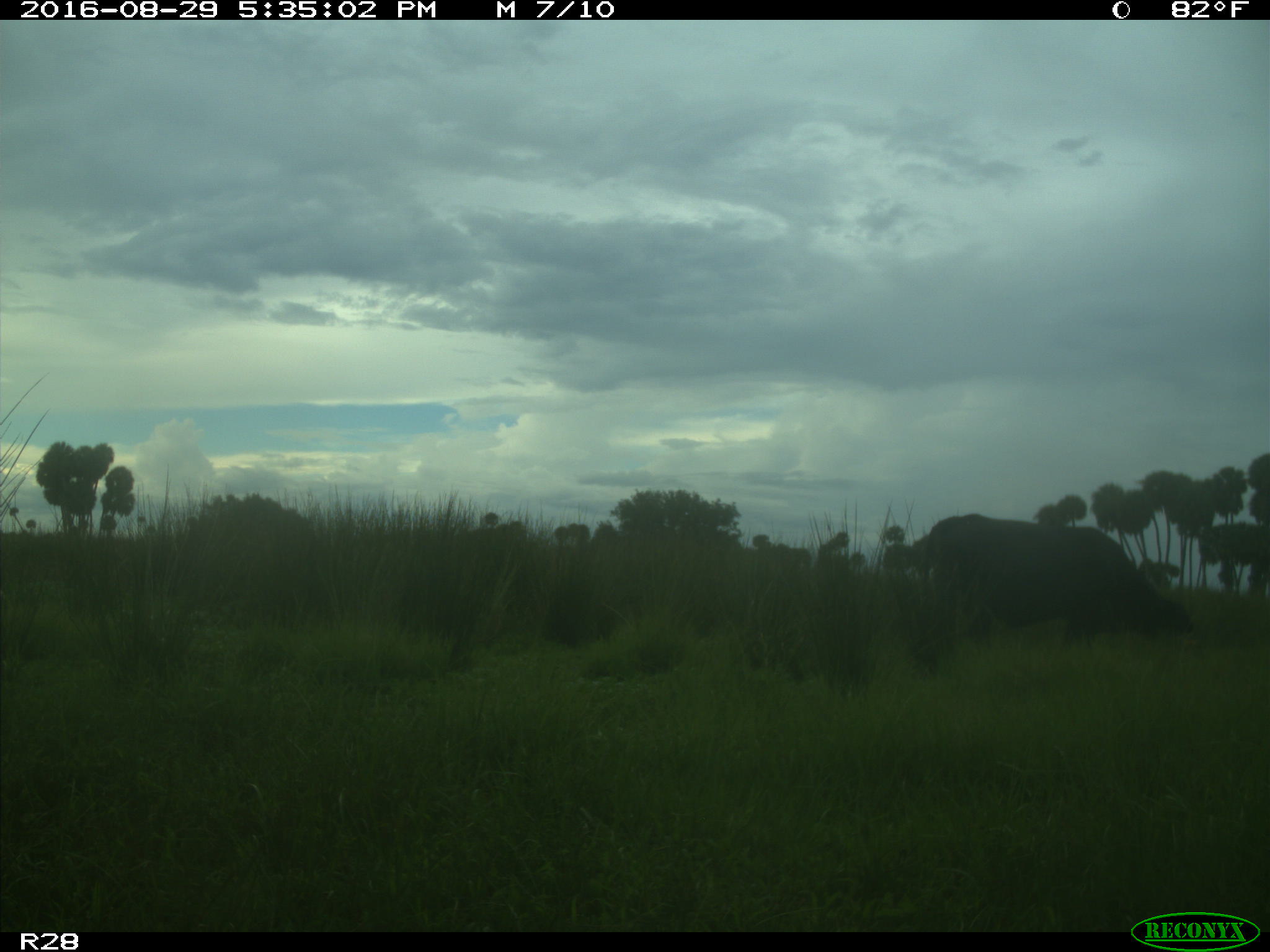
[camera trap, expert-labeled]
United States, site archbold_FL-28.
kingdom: Animalia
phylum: Chordata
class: Mammalia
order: Artiodactyla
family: Bovidae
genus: Bos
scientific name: Bos taurus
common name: domestic cow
Bos taurus (domestic cow).